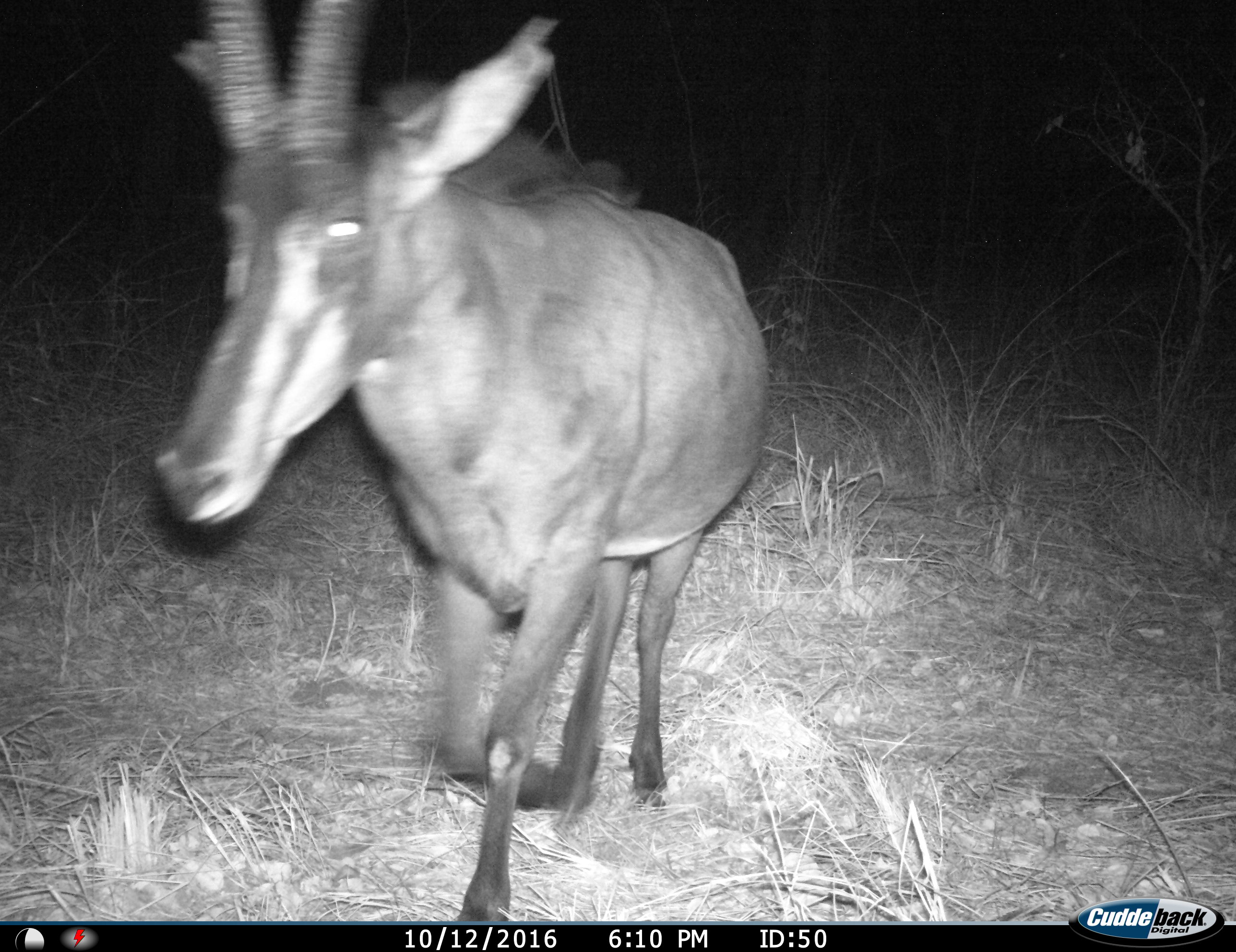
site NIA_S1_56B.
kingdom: Animalia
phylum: Chordata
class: Mammalia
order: Artiodactyla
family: Bovidae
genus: Hippotragus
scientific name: Hippotragus niger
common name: sable antelope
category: sable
Sable (sable antelope) (Hippotragus niger), count 1. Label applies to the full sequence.